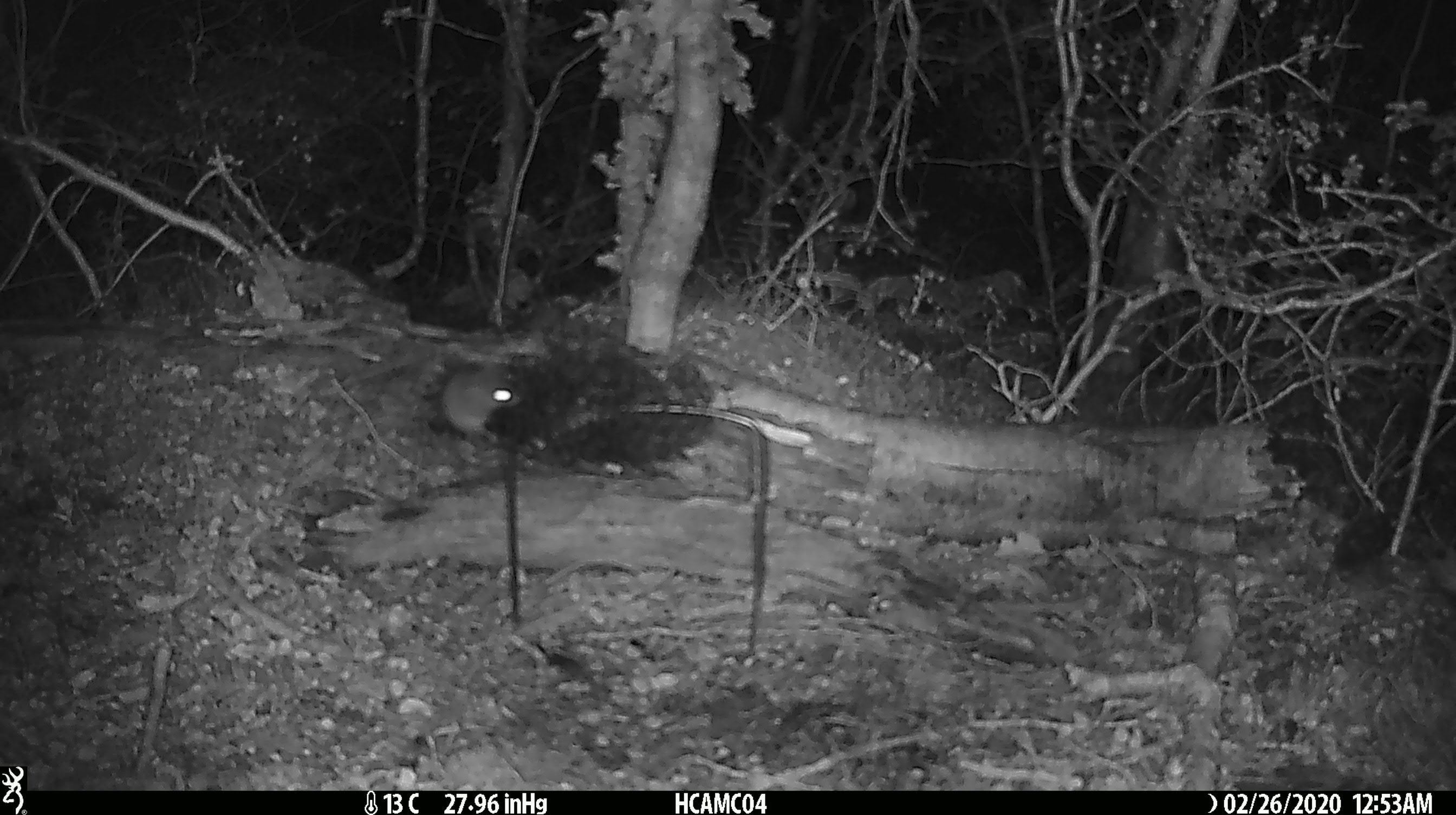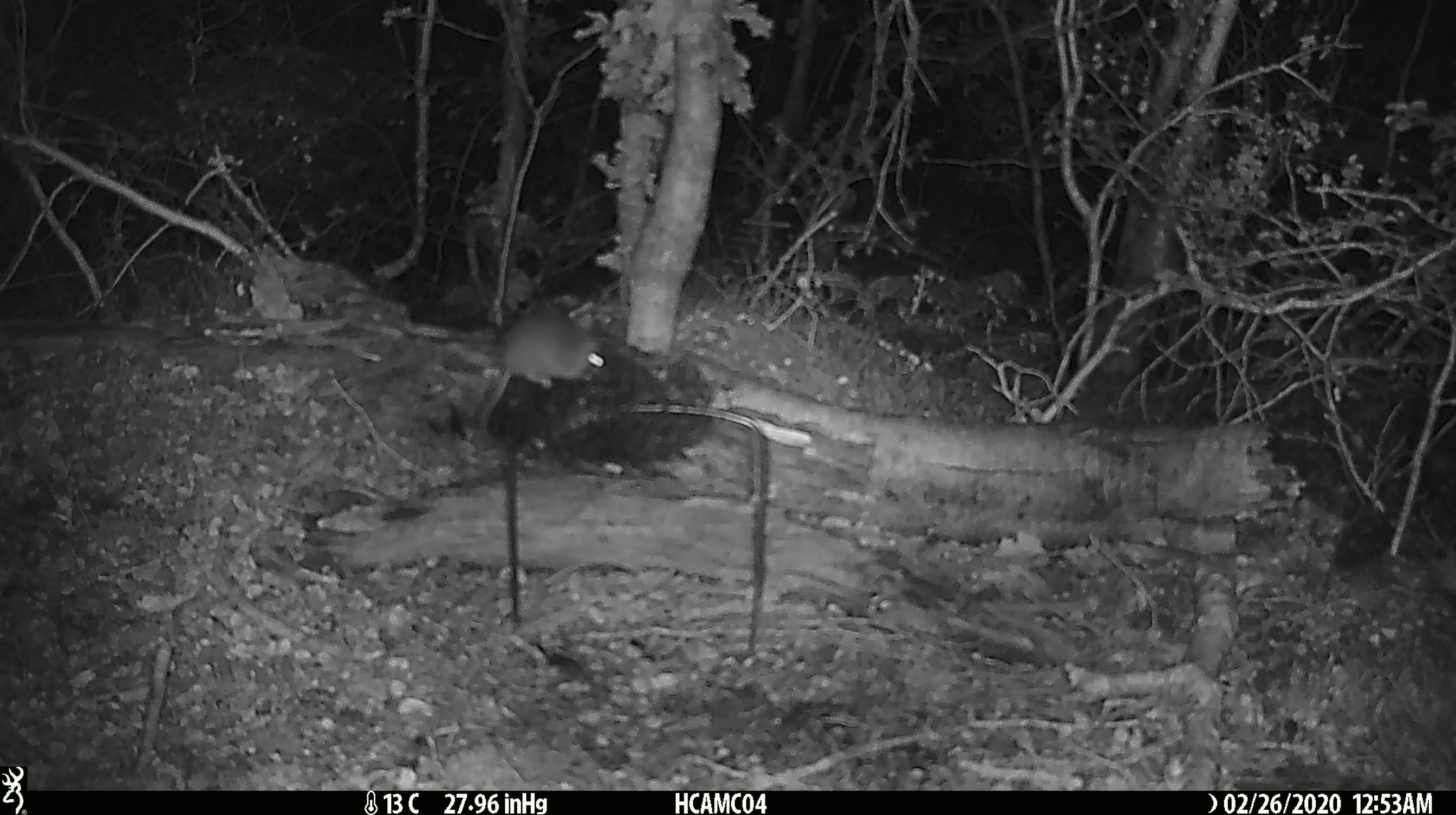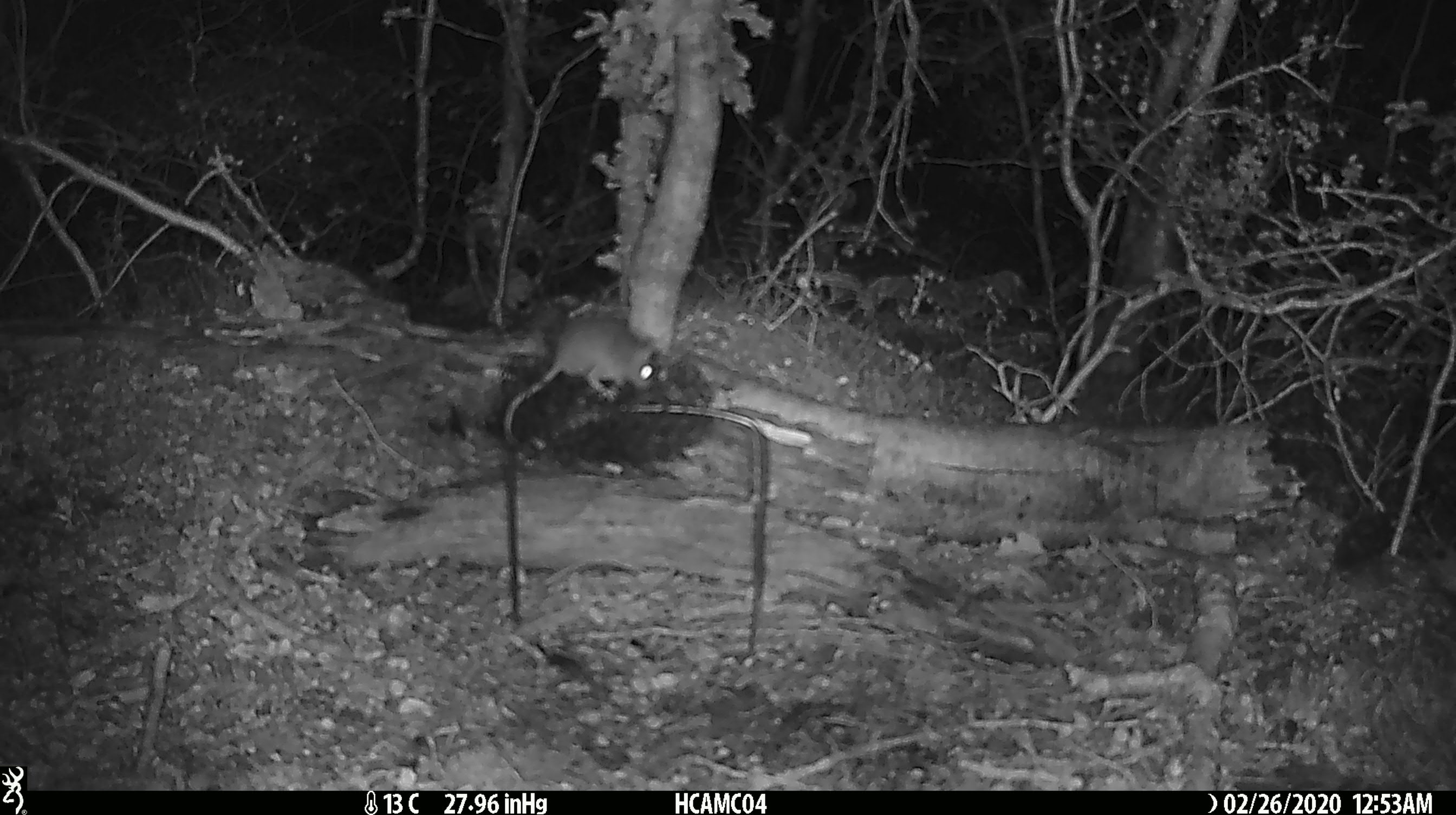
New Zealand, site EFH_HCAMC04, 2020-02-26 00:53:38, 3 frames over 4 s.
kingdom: Animalia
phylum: Chordata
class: Mammalia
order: Rodentia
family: Muridae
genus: Mus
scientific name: Mus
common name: mouse